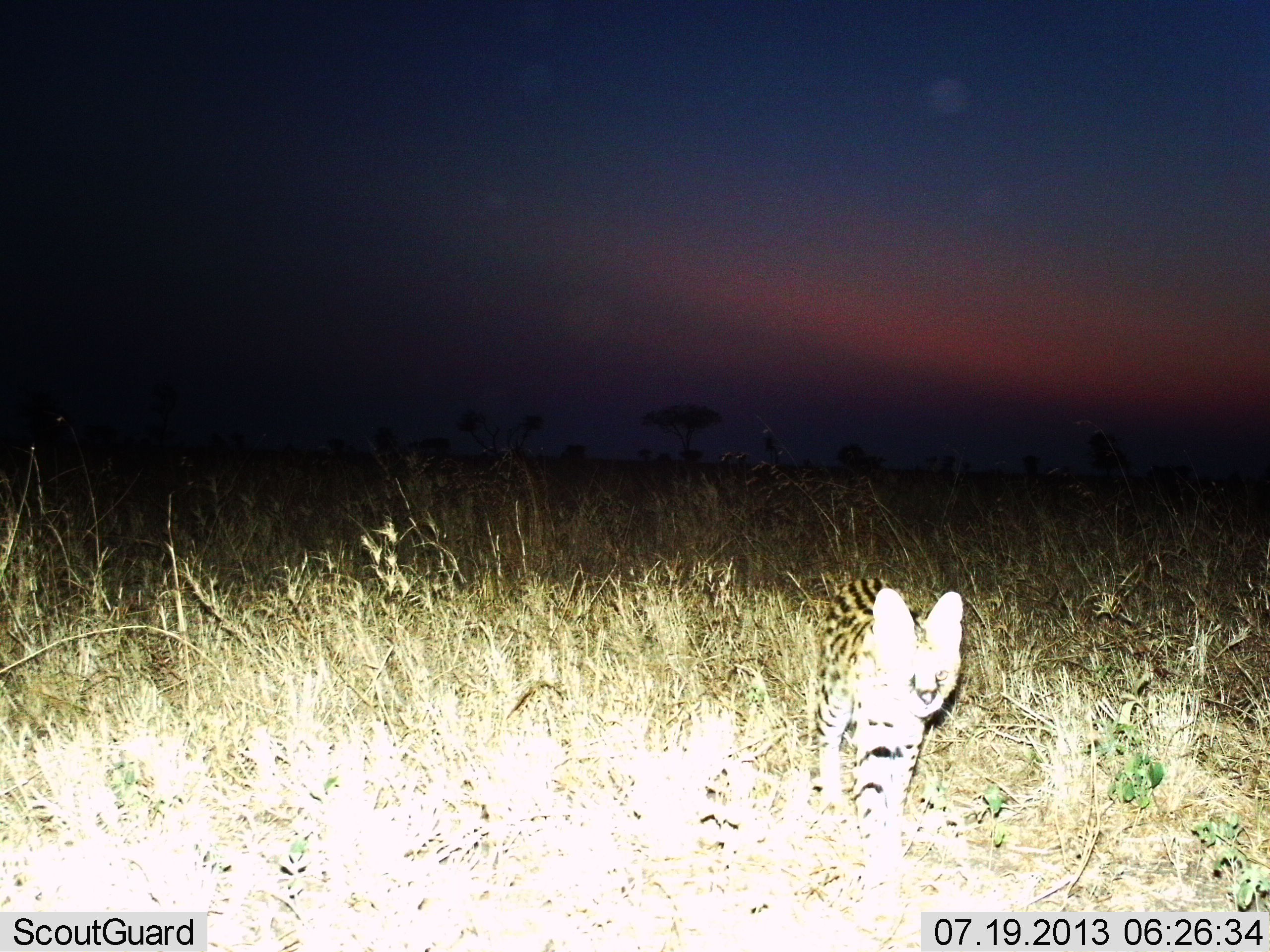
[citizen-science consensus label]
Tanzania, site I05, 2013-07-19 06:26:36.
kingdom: Animalia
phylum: Chordata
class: Mammalia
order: Carnivora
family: Felidae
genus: Leptailurus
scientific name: Leptailurus serval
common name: serval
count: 1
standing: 20%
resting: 0%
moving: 90%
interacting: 0%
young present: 0%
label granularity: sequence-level